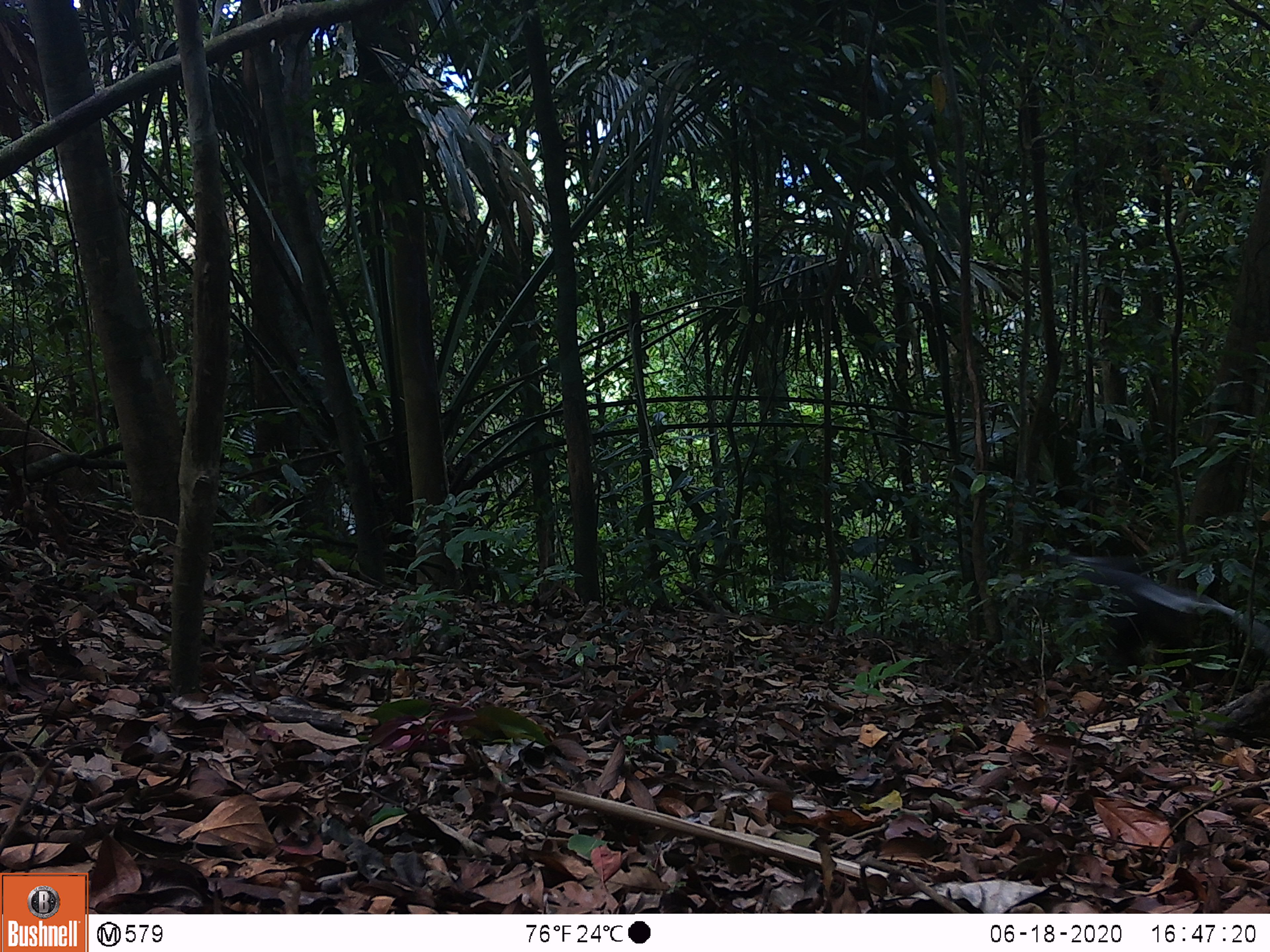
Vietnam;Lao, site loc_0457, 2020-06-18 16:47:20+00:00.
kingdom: Animalia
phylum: Chordata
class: Mammalia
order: Primates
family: Cercopithecidae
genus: Pygathrix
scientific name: Pygathrix nemaeus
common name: red-shanked douc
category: red shanked douc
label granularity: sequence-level